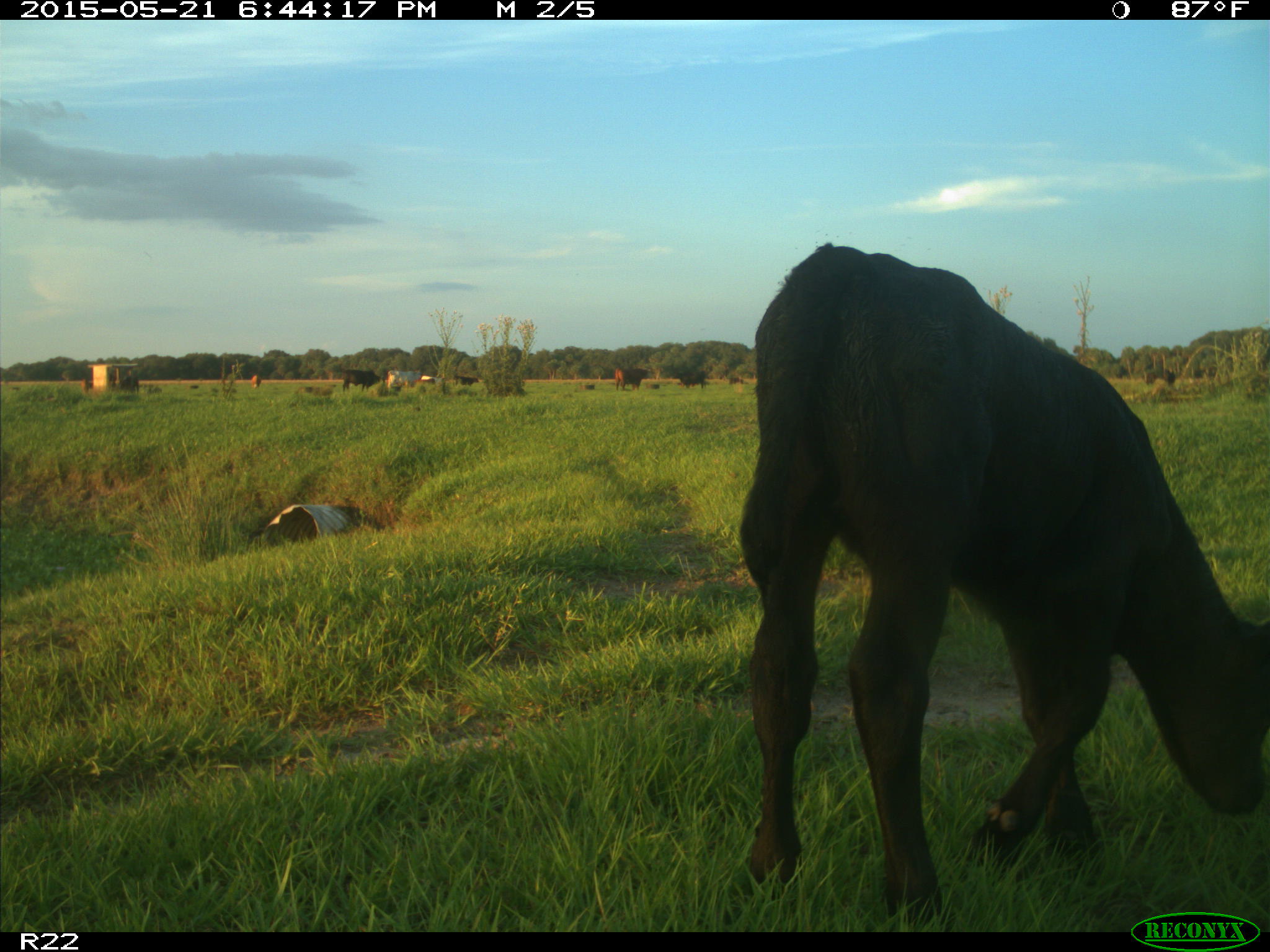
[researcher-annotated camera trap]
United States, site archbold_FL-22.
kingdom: Animalia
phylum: Chordata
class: Mammalia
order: Artiodactyla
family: Bovidae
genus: Bos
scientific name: Bos taurus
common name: domestic cow